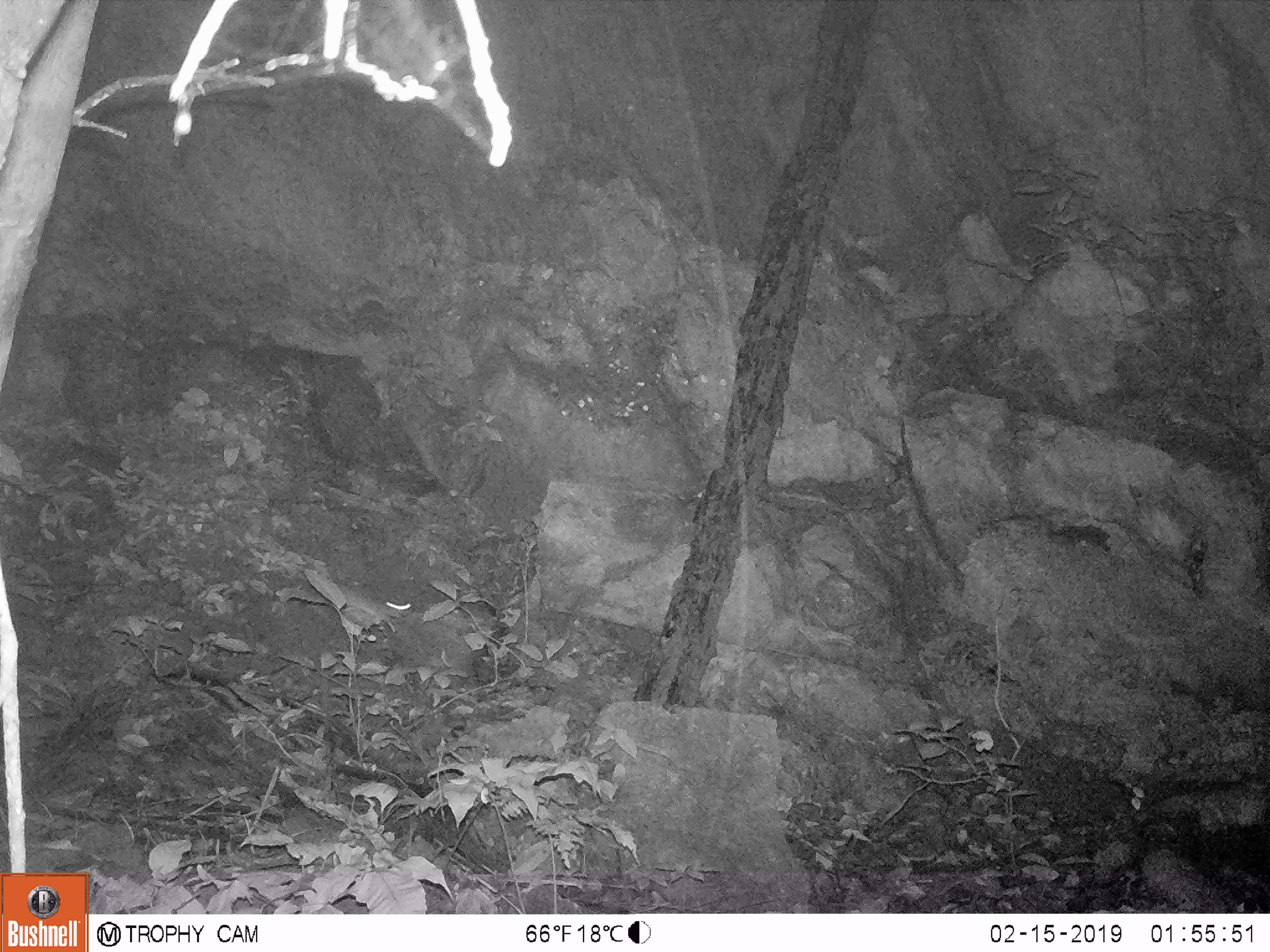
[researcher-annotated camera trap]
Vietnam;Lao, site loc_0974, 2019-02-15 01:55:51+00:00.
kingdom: Animalia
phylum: Chordata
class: Mammalia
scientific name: Mammalia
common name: mammal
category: unidentified small mammal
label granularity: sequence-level